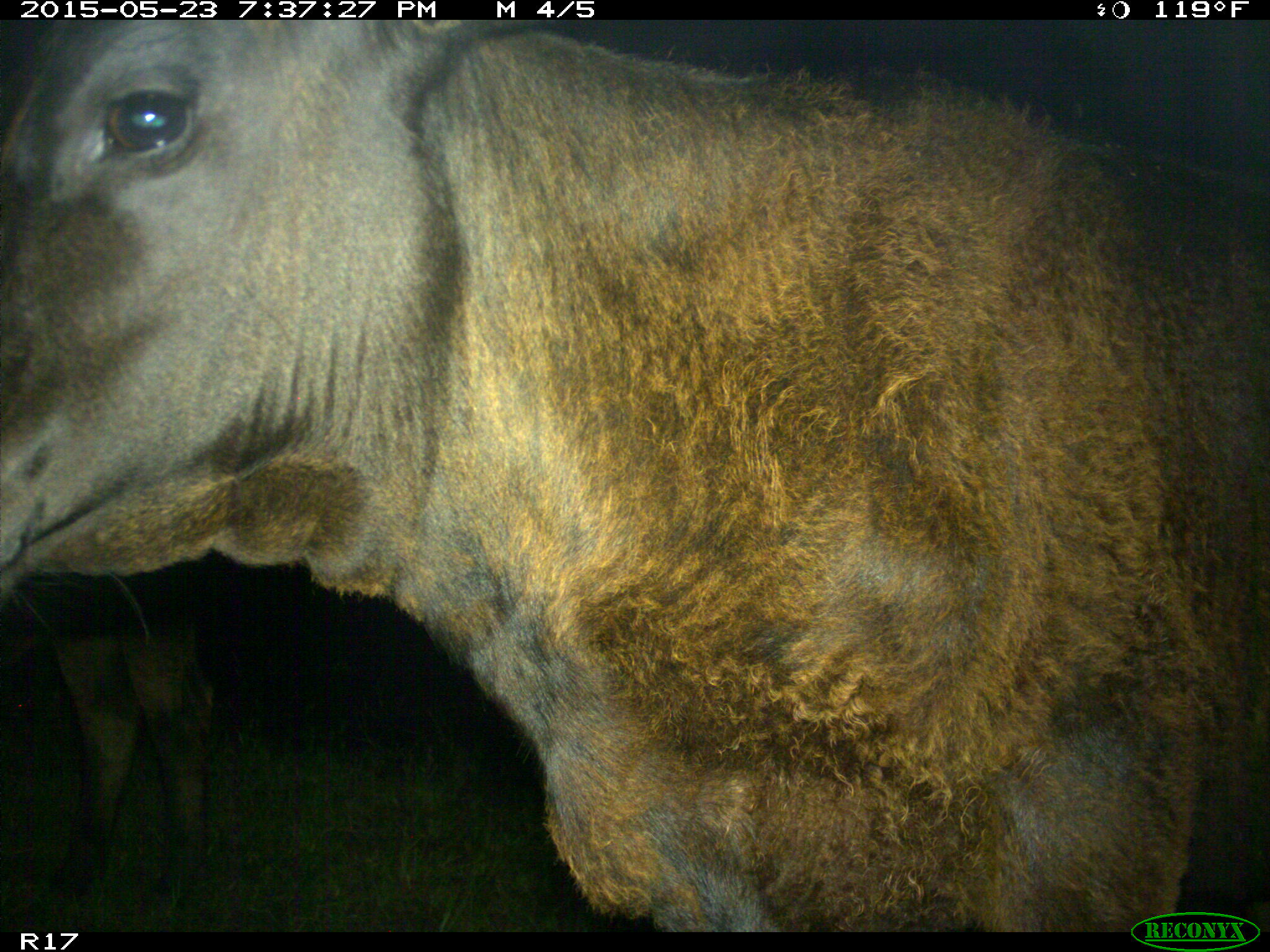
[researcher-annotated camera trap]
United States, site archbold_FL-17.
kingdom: Animalia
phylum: Chordata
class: Mammalia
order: Artiodactyla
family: Bovidae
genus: Bos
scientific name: Bos taurus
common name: domestic cow